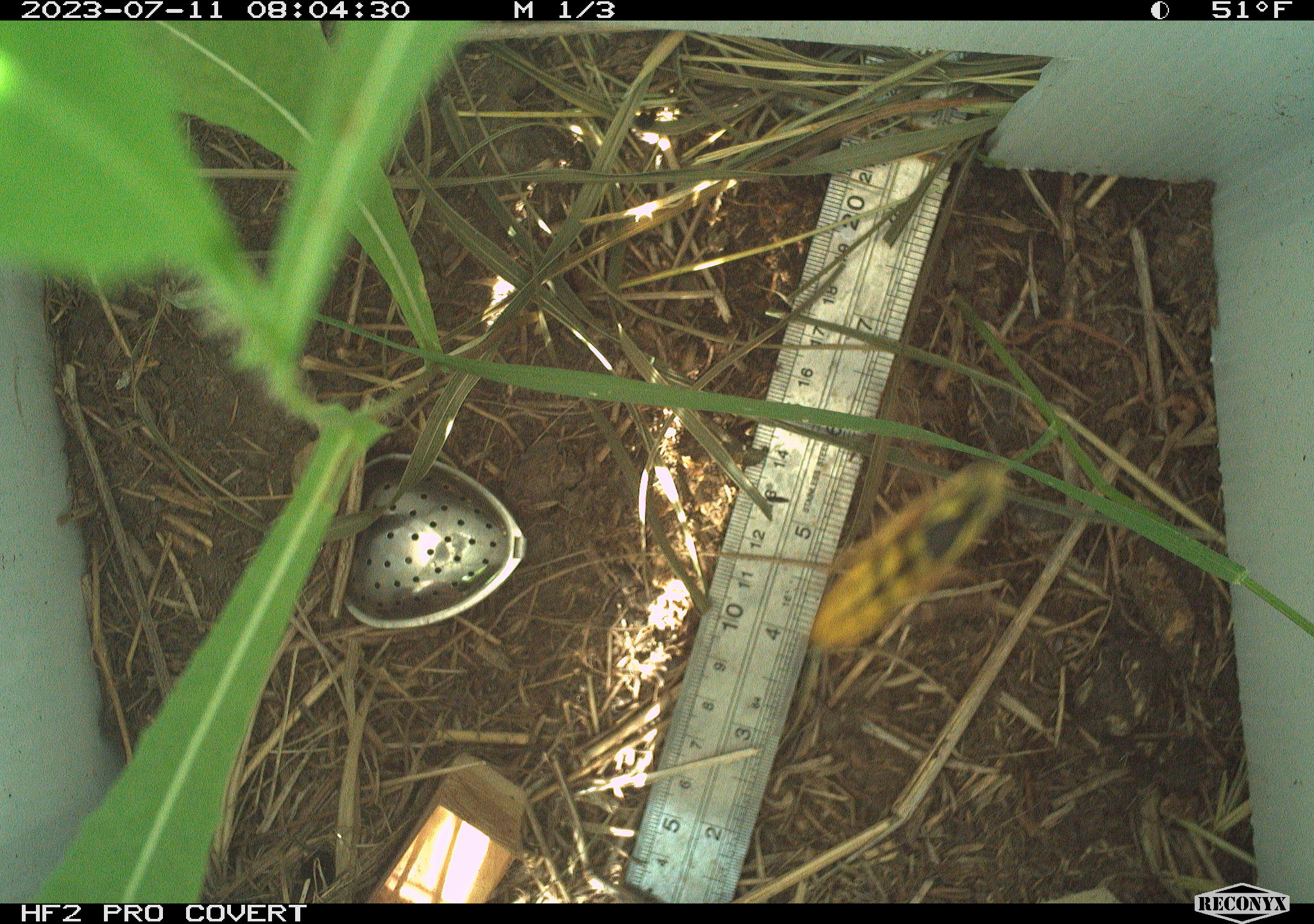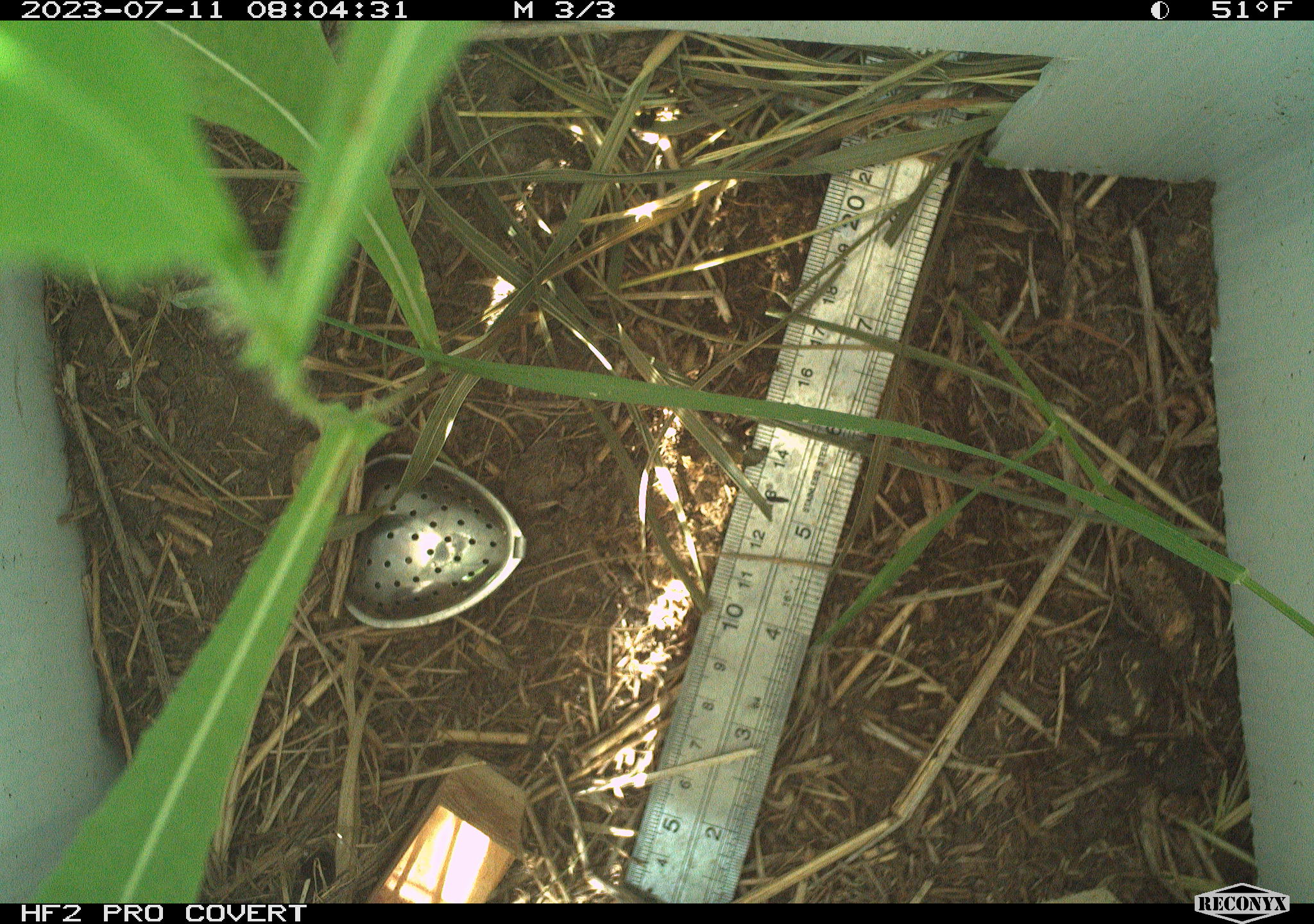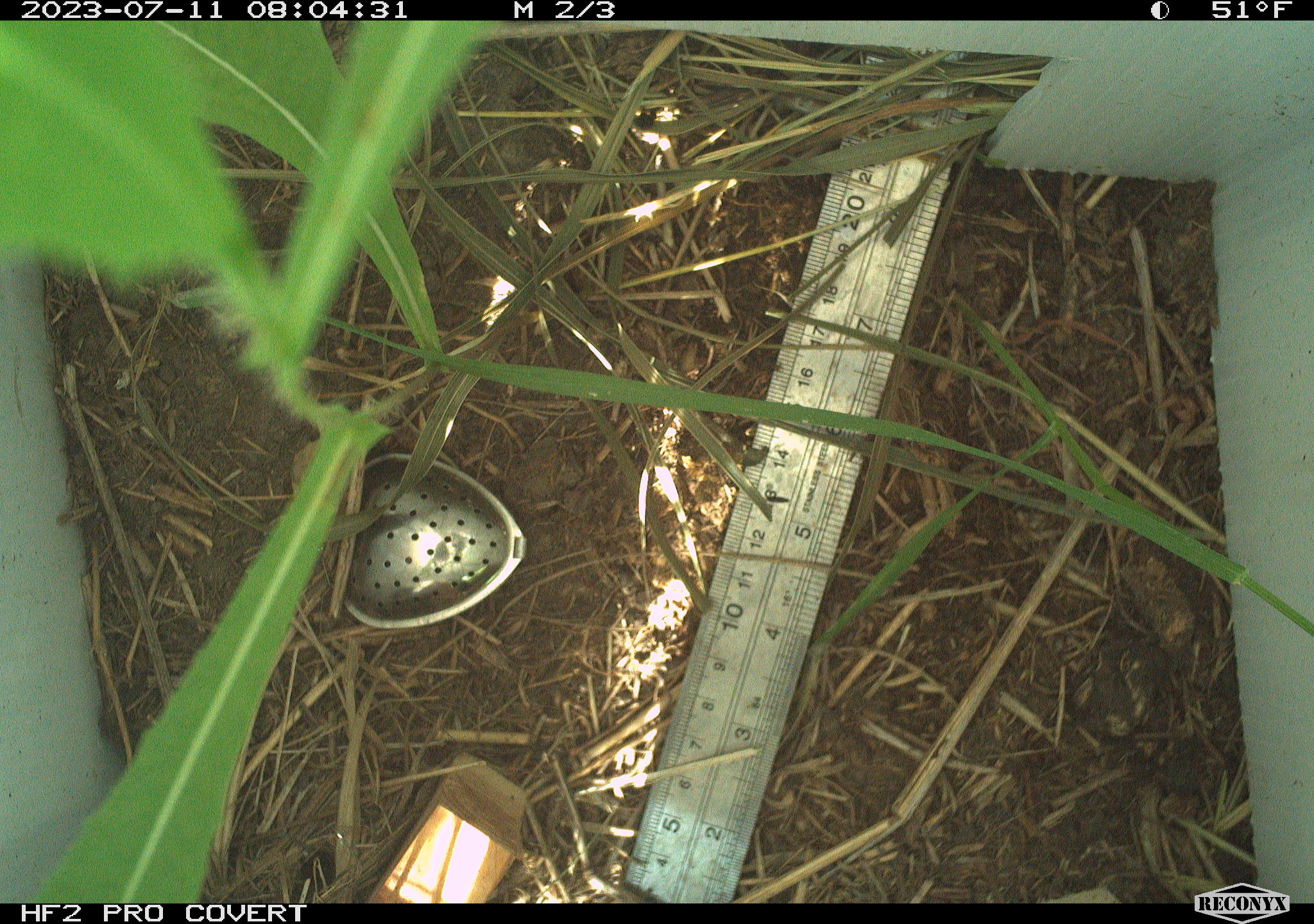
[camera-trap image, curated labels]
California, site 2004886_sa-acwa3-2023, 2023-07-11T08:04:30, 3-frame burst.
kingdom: Animalia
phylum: Arthropoda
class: Insecta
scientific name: Insecta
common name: insect